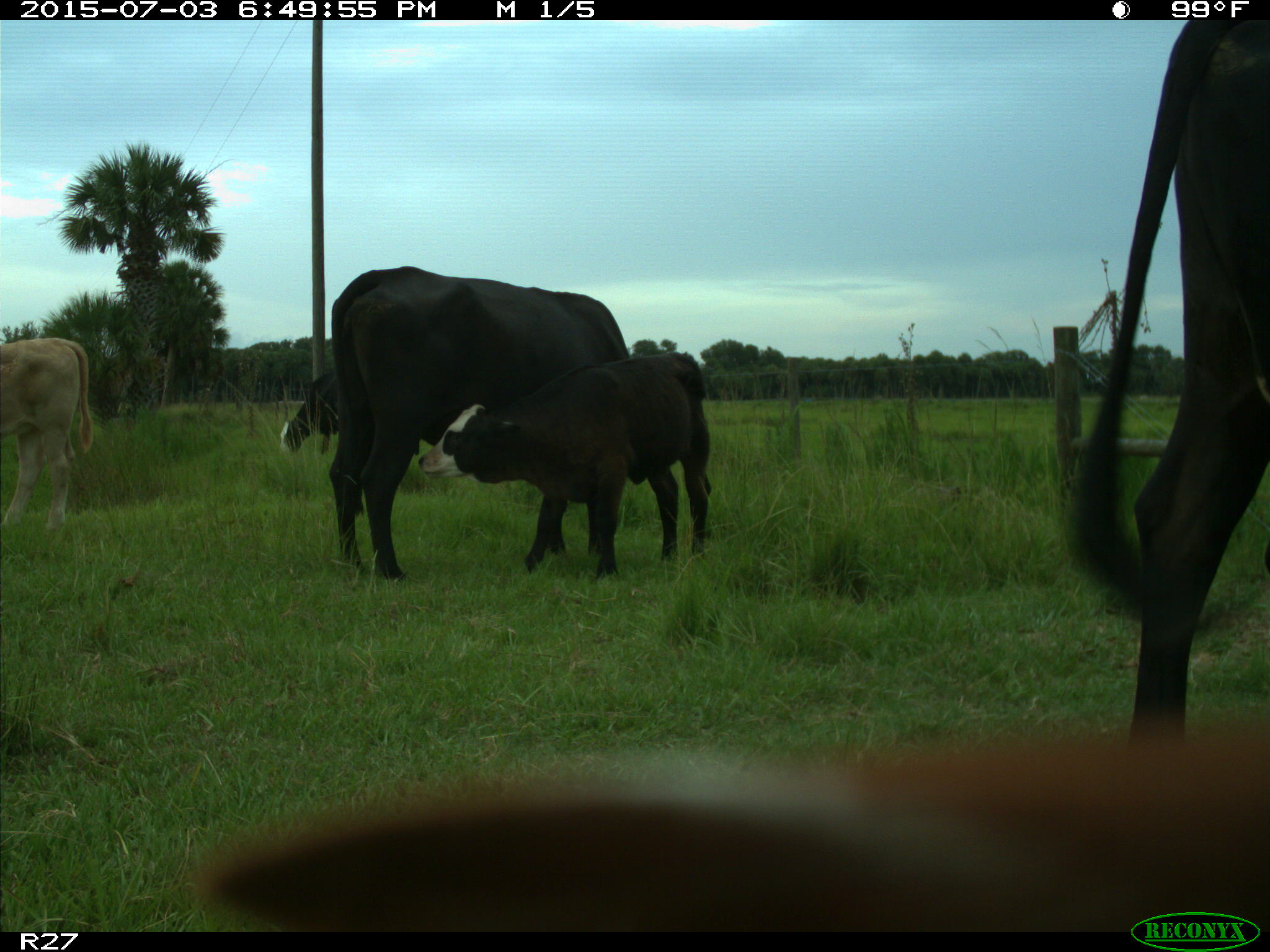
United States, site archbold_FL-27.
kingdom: Animalia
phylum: Chordata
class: Mammalia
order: Artiodactyla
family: Bovidae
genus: Bos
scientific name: Bos taurus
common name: domestic cow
Bos taurus (domestic cow).